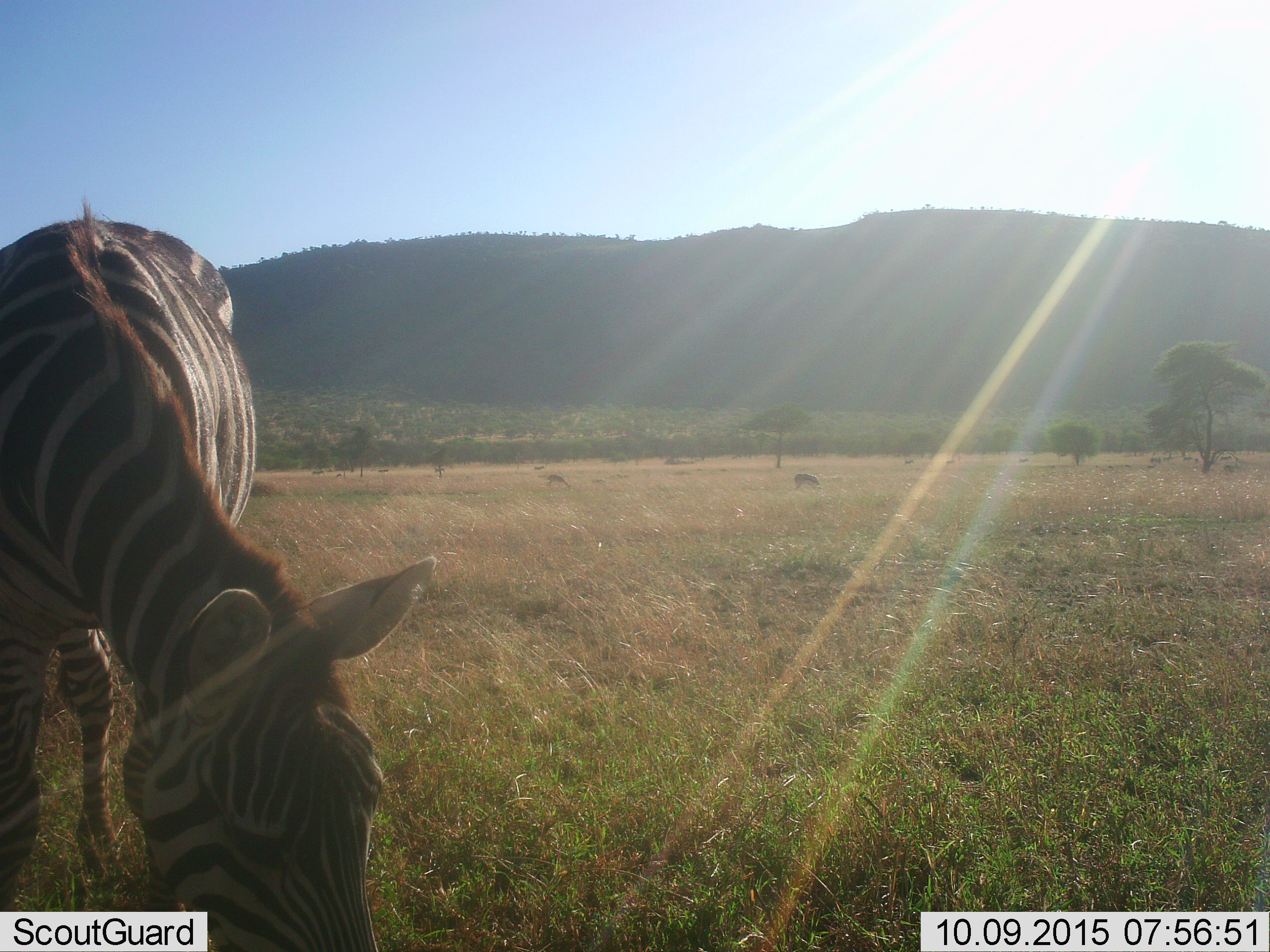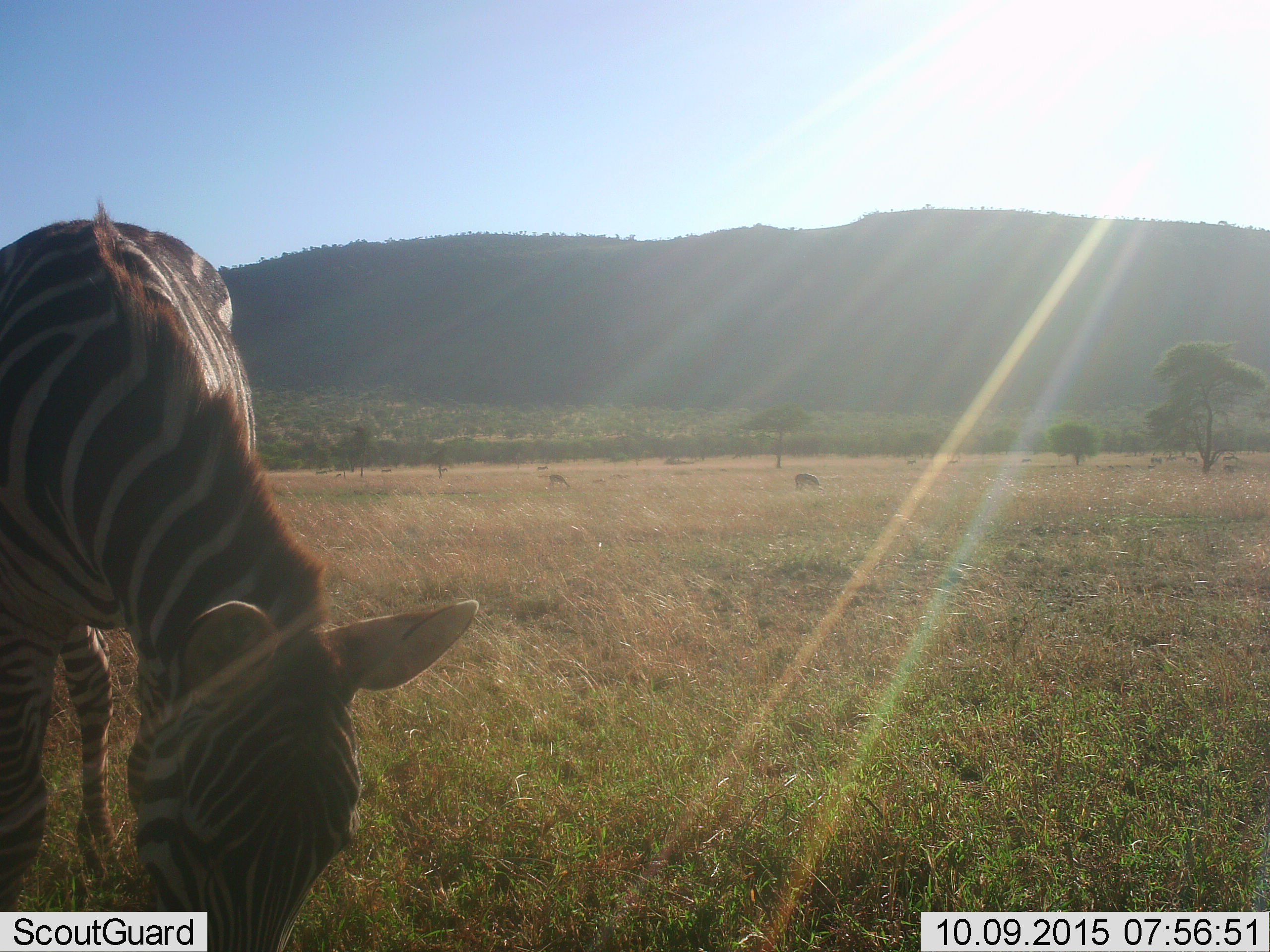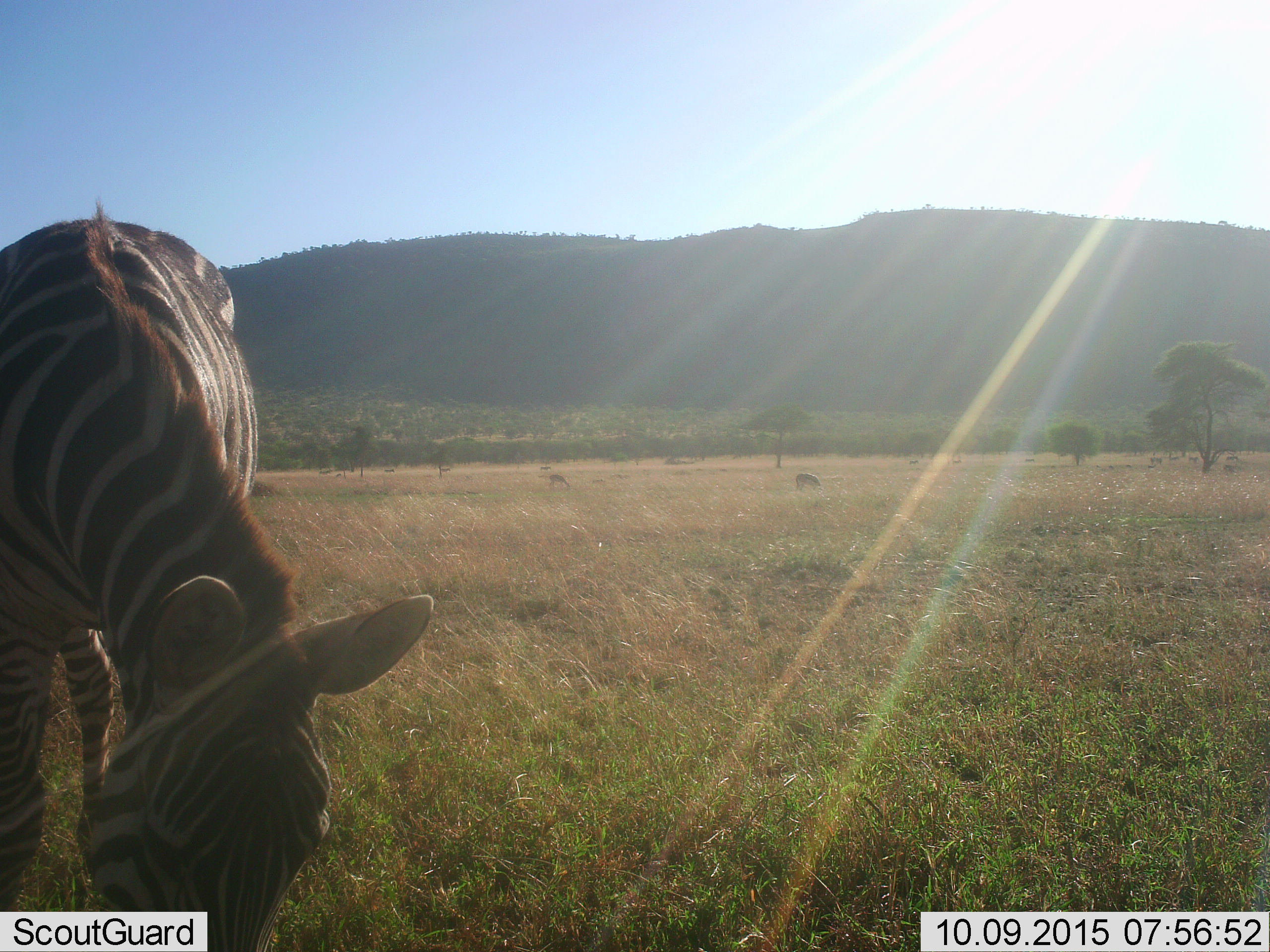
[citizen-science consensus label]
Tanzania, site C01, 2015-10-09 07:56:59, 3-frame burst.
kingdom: Animalia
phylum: Chordata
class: Mammalia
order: Perissodactyla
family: Equidae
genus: Equus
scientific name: Equus quagga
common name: plains zebra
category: zebra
Zebra (plains zebra) (Equus quagga), count 2. Behavior (volunteer vote fractions): standing 26%, resting 0%, moving 32%, interacting 0%. Young present (vote fraction): 11%. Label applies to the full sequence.